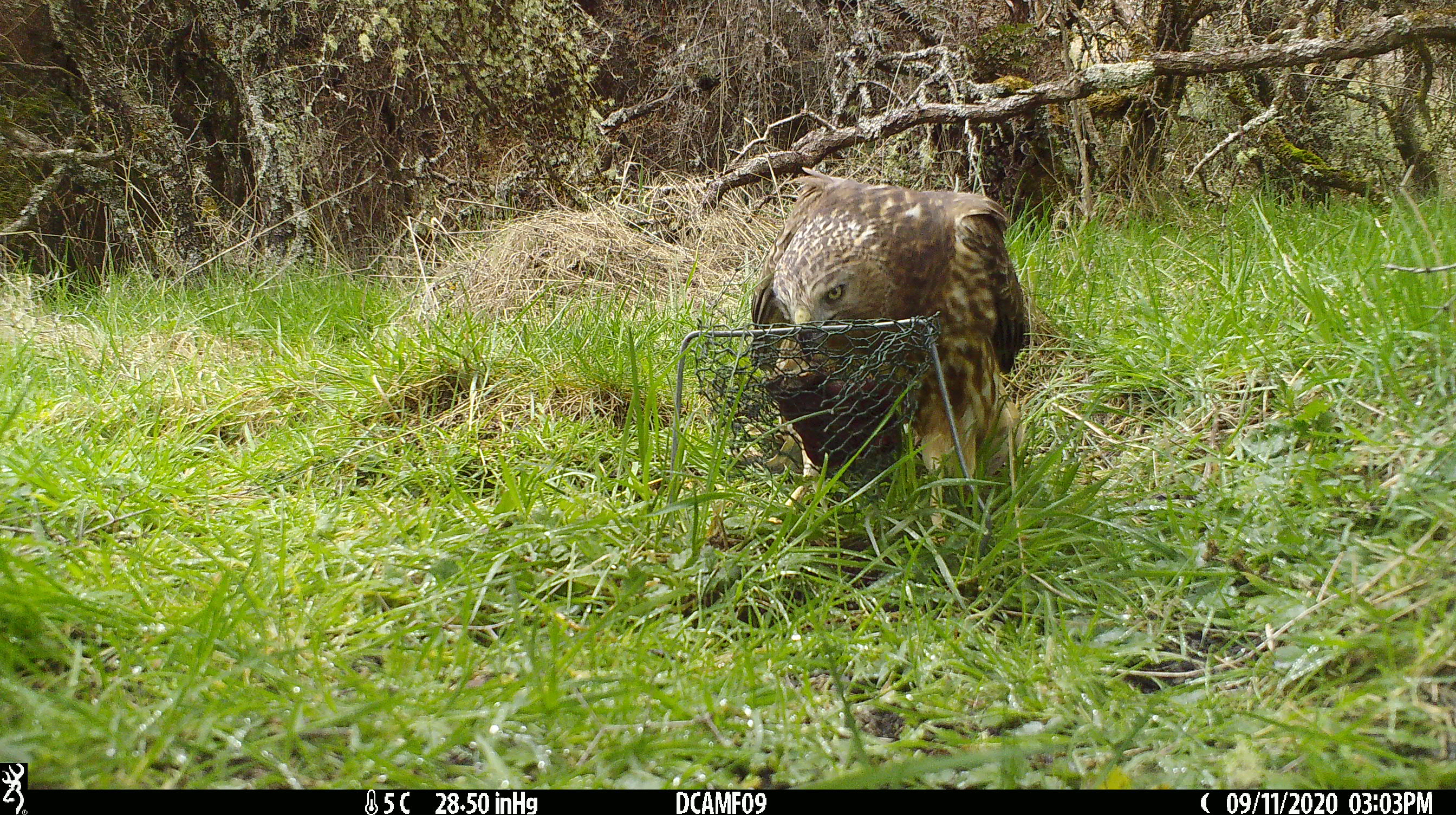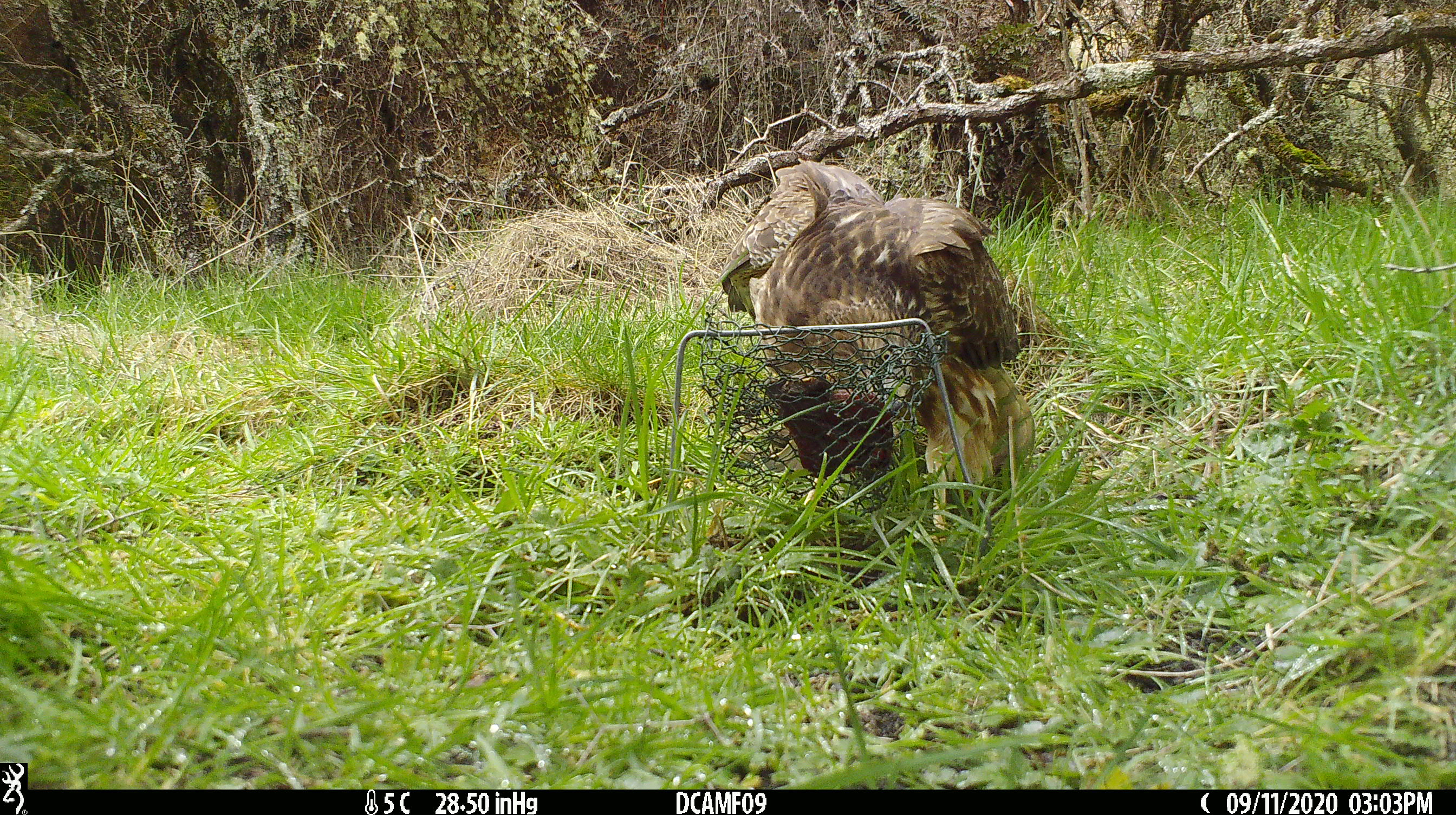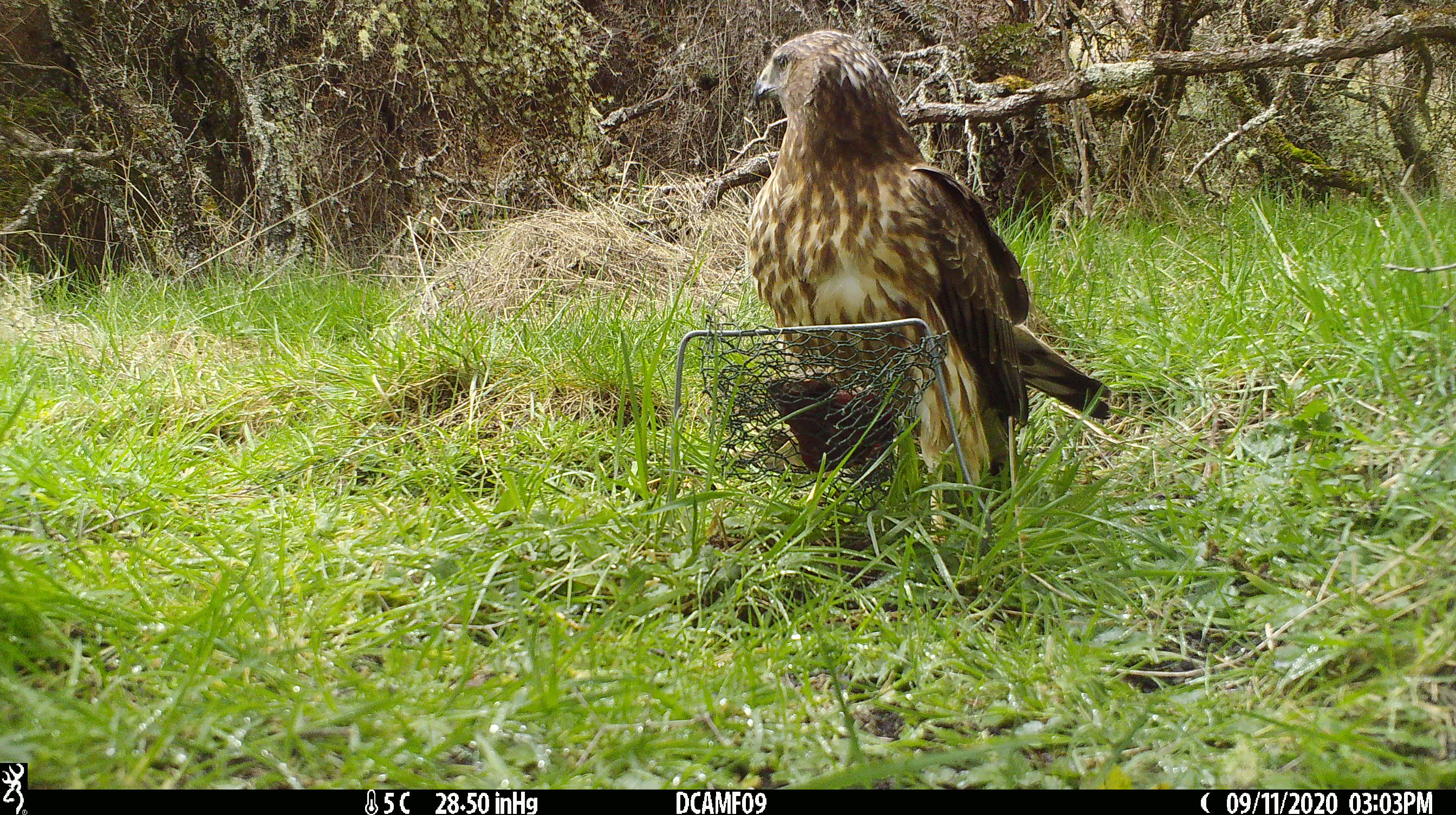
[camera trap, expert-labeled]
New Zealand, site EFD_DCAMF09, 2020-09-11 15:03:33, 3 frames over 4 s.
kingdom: Animalia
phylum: Chordata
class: Aves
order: Accipitriformes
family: Accipitridae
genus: Circus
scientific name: Circus approximans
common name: swamp harrier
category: harrier